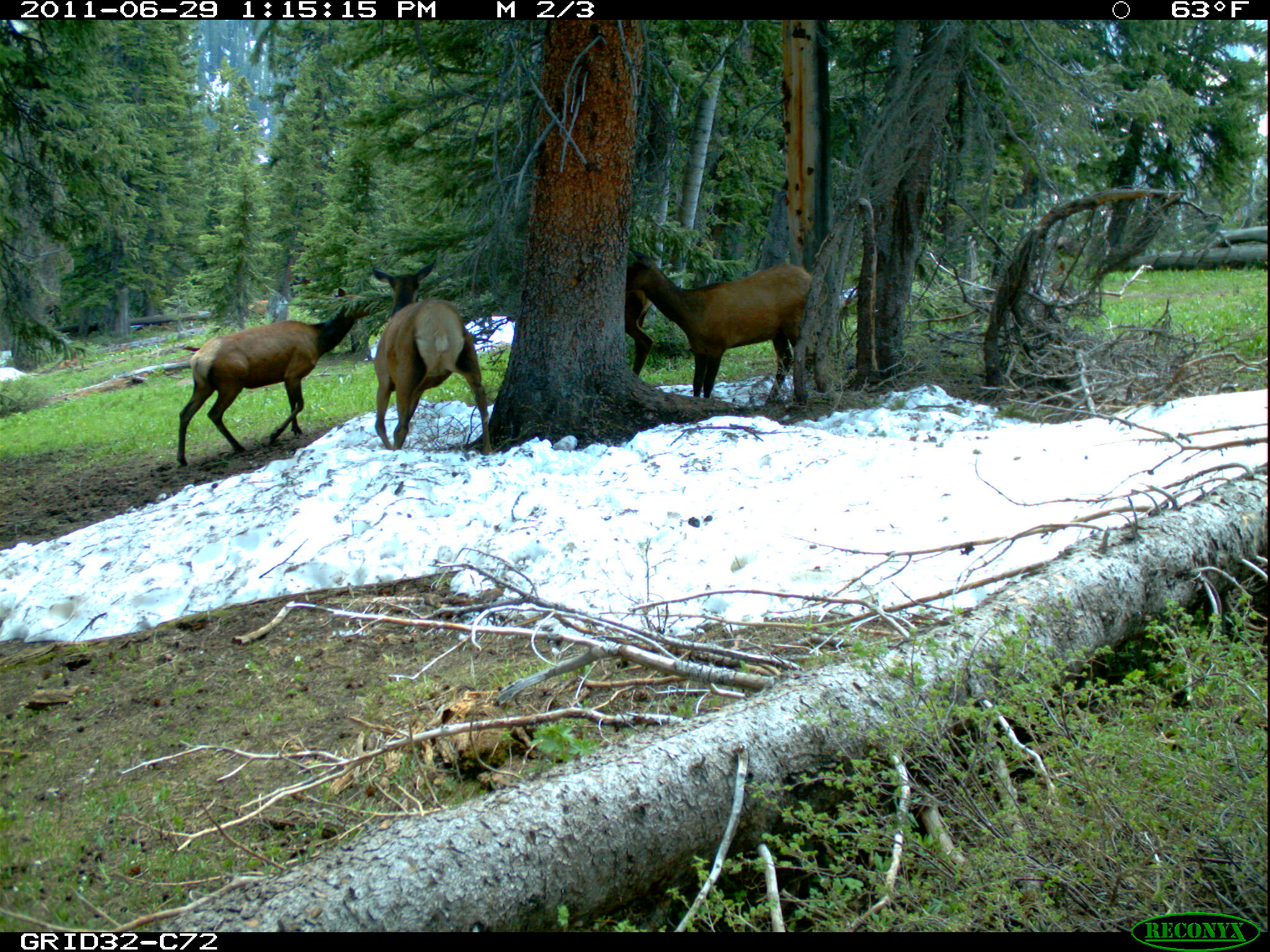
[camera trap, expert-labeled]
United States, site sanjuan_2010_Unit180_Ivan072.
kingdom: Animalia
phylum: Chordata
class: Mammalia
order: Artiodactyla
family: Cervidae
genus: Cervus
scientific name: Cervus elaphus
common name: red deer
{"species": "Cervus elaphus (red deer)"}